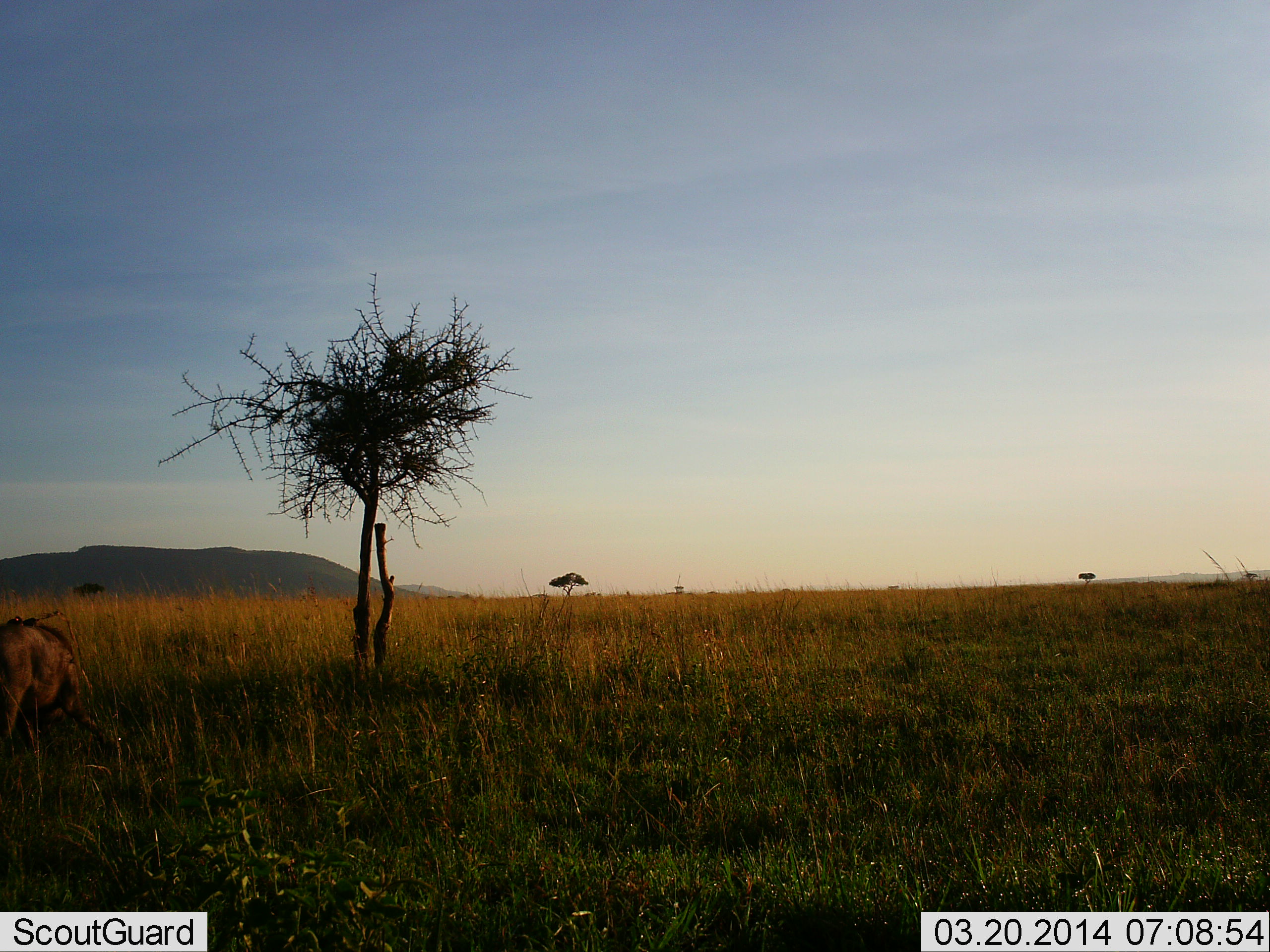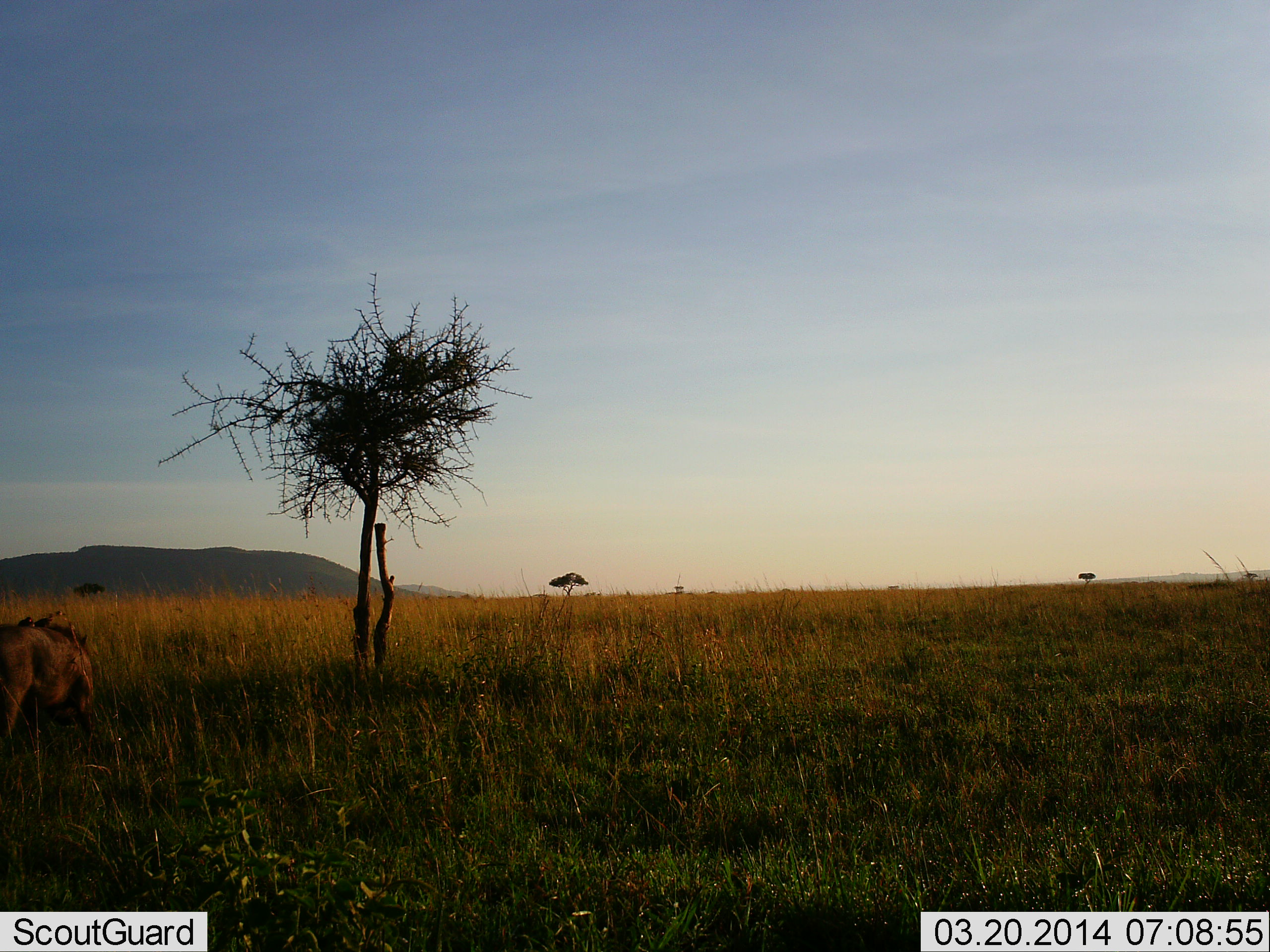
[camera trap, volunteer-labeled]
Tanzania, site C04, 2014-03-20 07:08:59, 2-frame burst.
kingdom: Animalia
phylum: Chordata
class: Mammalia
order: Artiodactyla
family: Bovidae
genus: Connochaetes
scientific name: Connochaetes taurinus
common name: blue wildebeest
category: wildebeest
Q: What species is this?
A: Wildebeest (blue wildebeest) (Connochaetes taurinus).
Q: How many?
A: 1.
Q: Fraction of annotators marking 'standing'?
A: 25%.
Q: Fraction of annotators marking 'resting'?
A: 0%.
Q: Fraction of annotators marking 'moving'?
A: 38%.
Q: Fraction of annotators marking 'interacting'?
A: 0%.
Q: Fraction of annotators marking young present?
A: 0%.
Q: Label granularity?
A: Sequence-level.